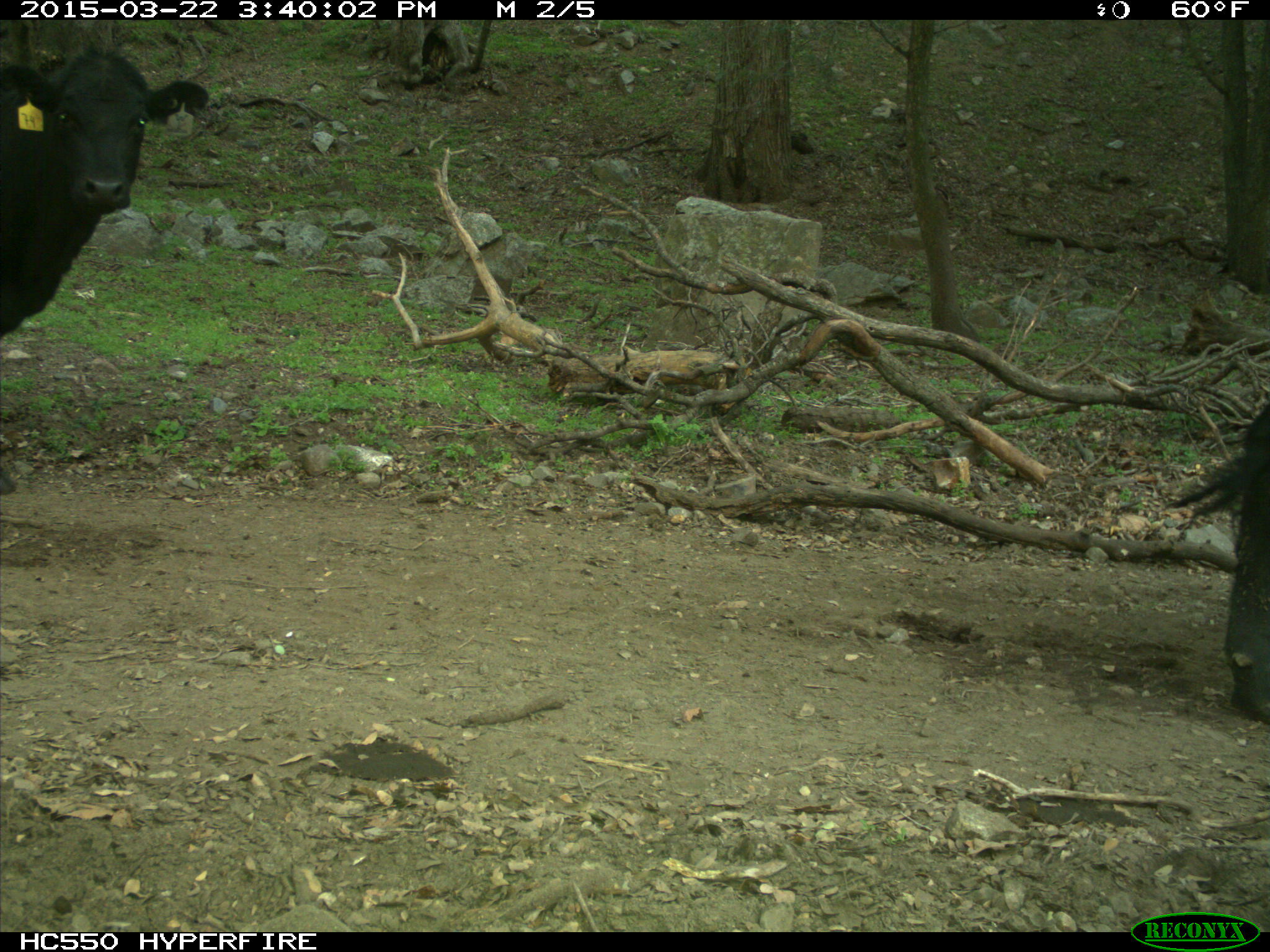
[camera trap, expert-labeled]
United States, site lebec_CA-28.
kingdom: Animalia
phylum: Chordata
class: Mammalia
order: Artiodactyla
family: Bovidae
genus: Bos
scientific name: Bos taurus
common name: domestic cow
Bos taurus (domestic cow).